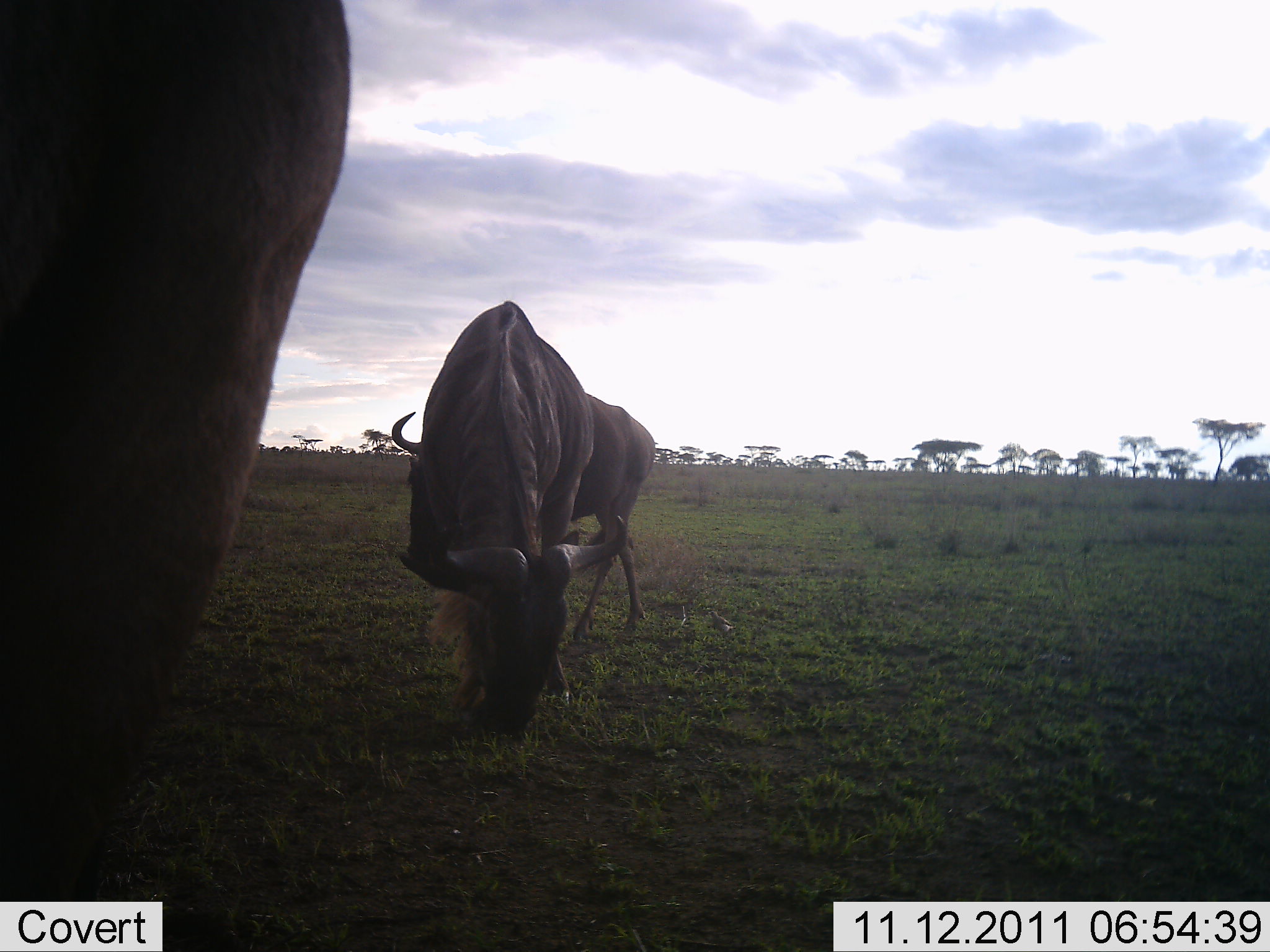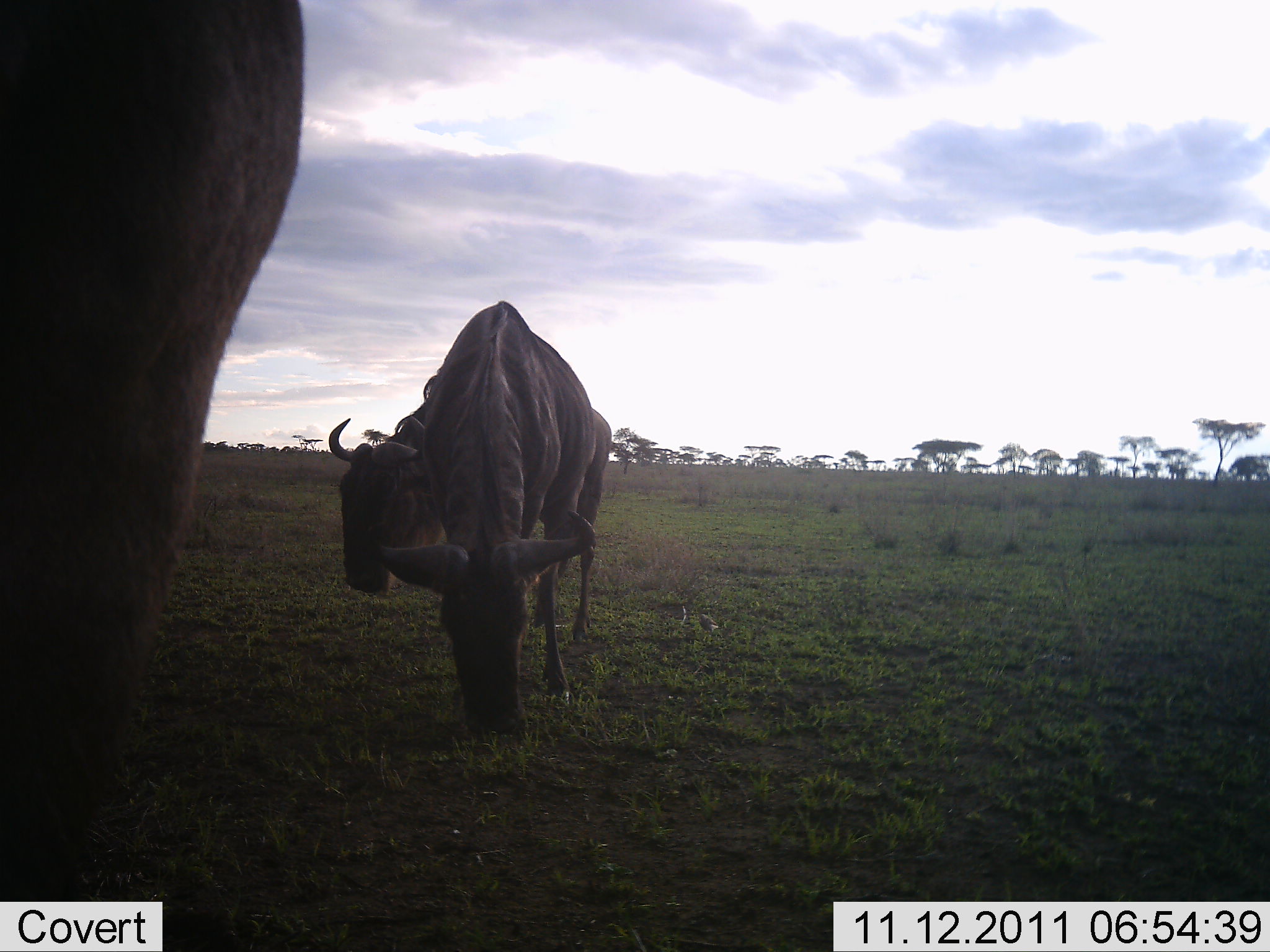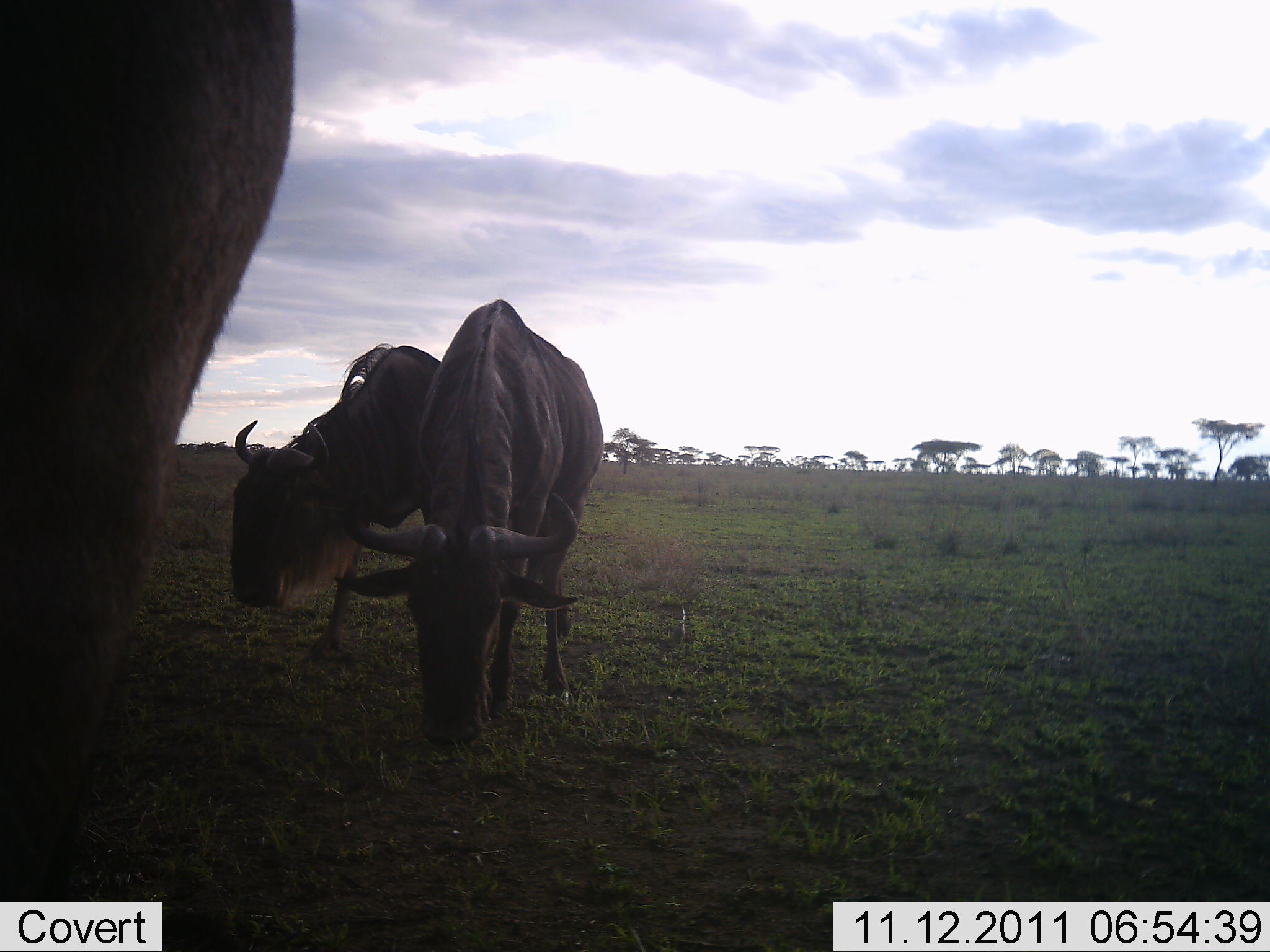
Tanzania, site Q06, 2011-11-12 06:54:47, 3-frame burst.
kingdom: Animalia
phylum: Chordata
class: Mammalia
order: Artiodactyla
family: Bovidae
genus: Connochaetes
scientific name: Connochaetes taurinus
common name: blue wildebeest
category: wildebeest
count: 3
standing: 38%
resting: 0%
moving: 31%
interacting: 0%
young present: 0%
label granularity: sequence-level